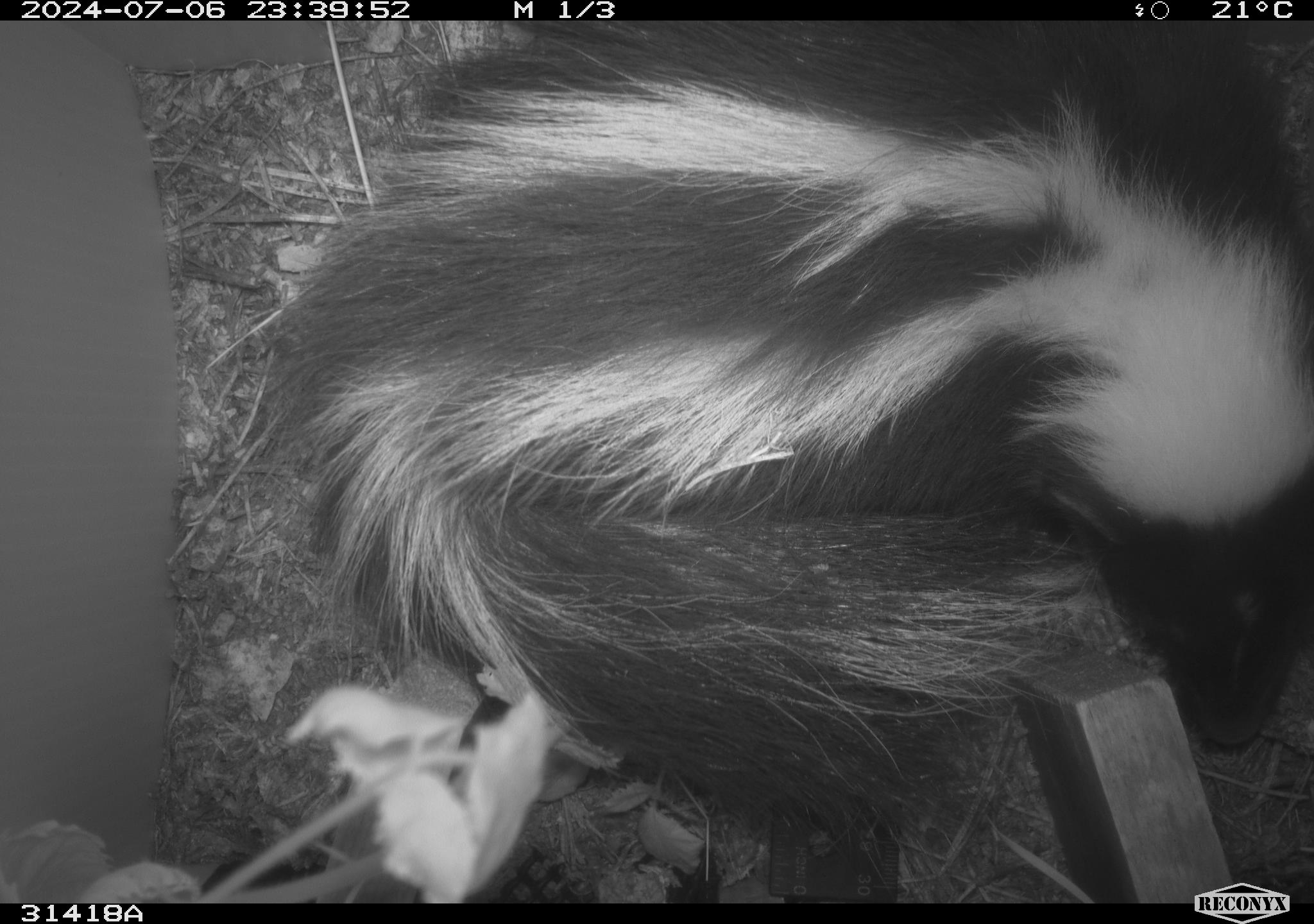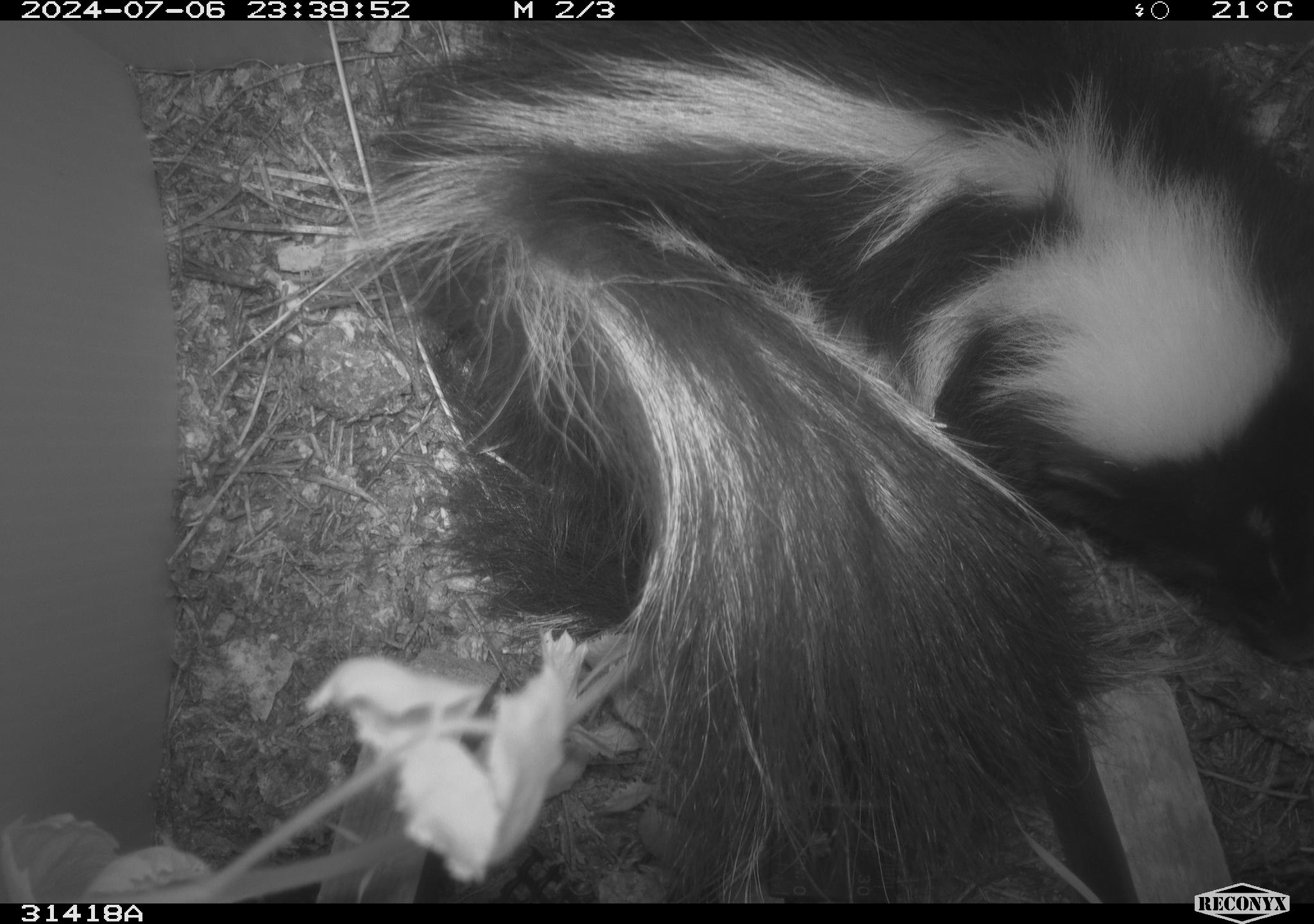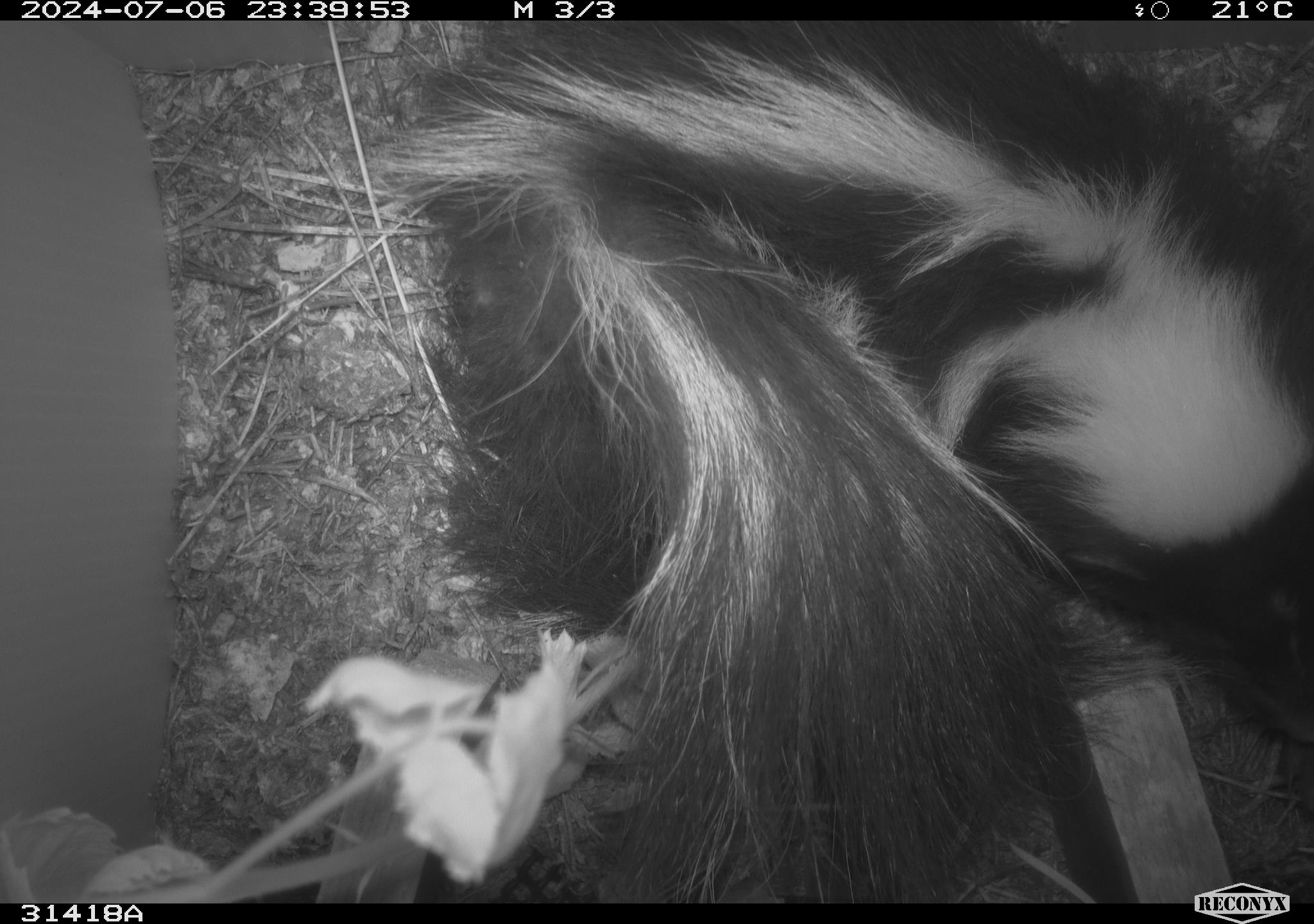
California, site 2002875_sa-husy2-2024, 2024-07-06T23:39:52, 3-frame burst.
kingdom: Animalia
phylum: Chordata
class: Mammalia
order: Carnivora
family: Mephitidae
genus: Mephitis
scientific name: Mephitis mephitis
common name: striped skunk